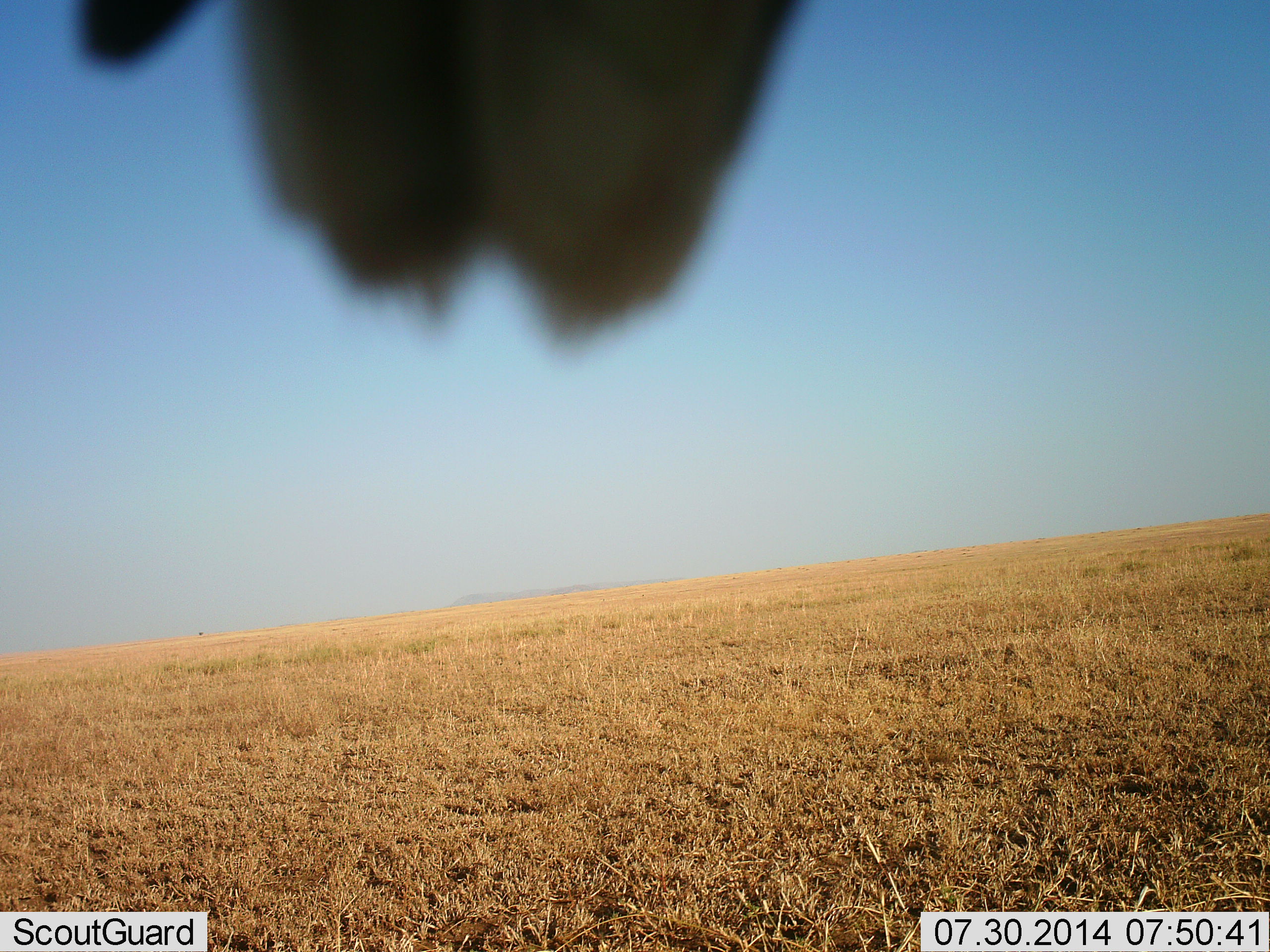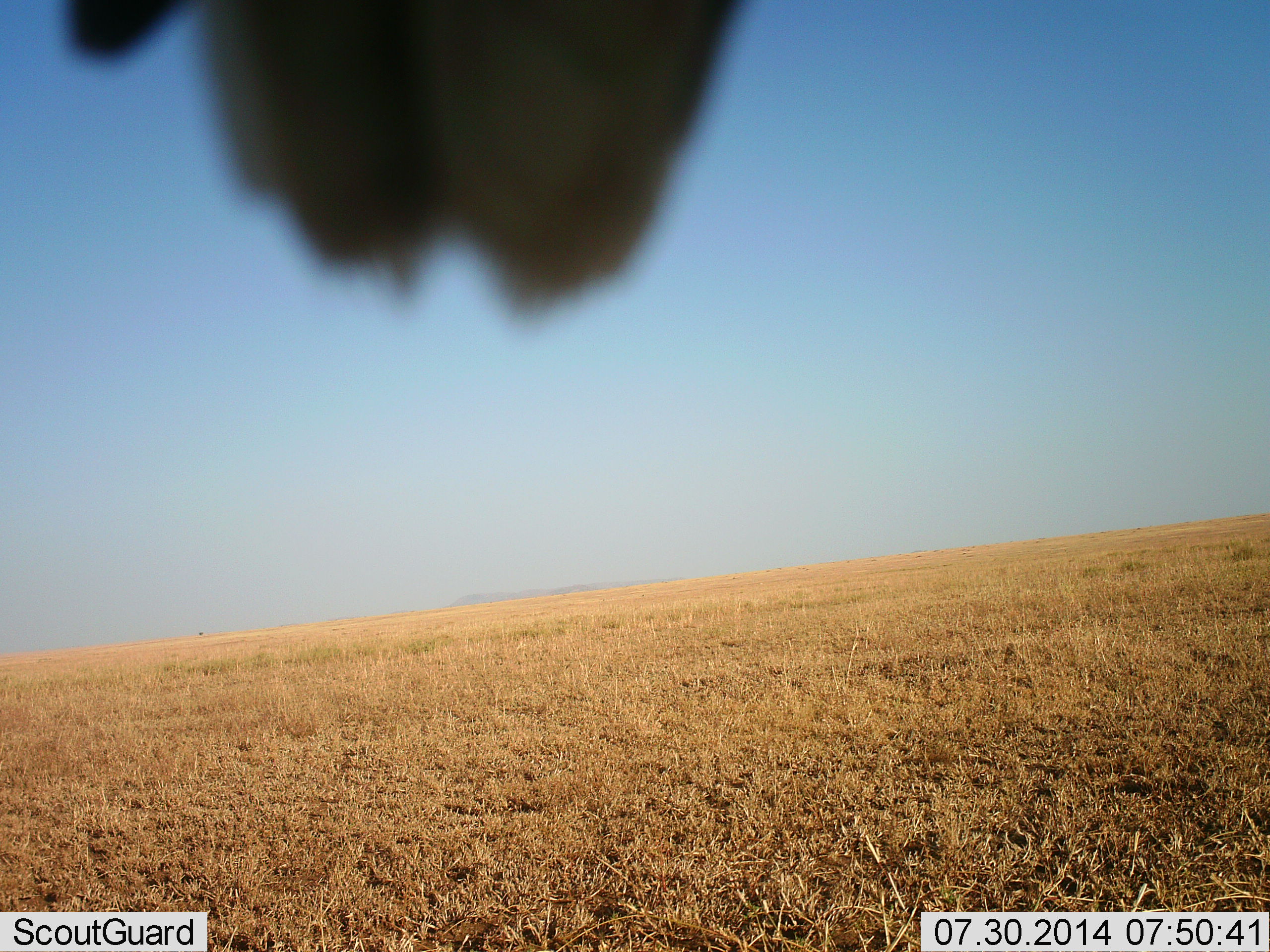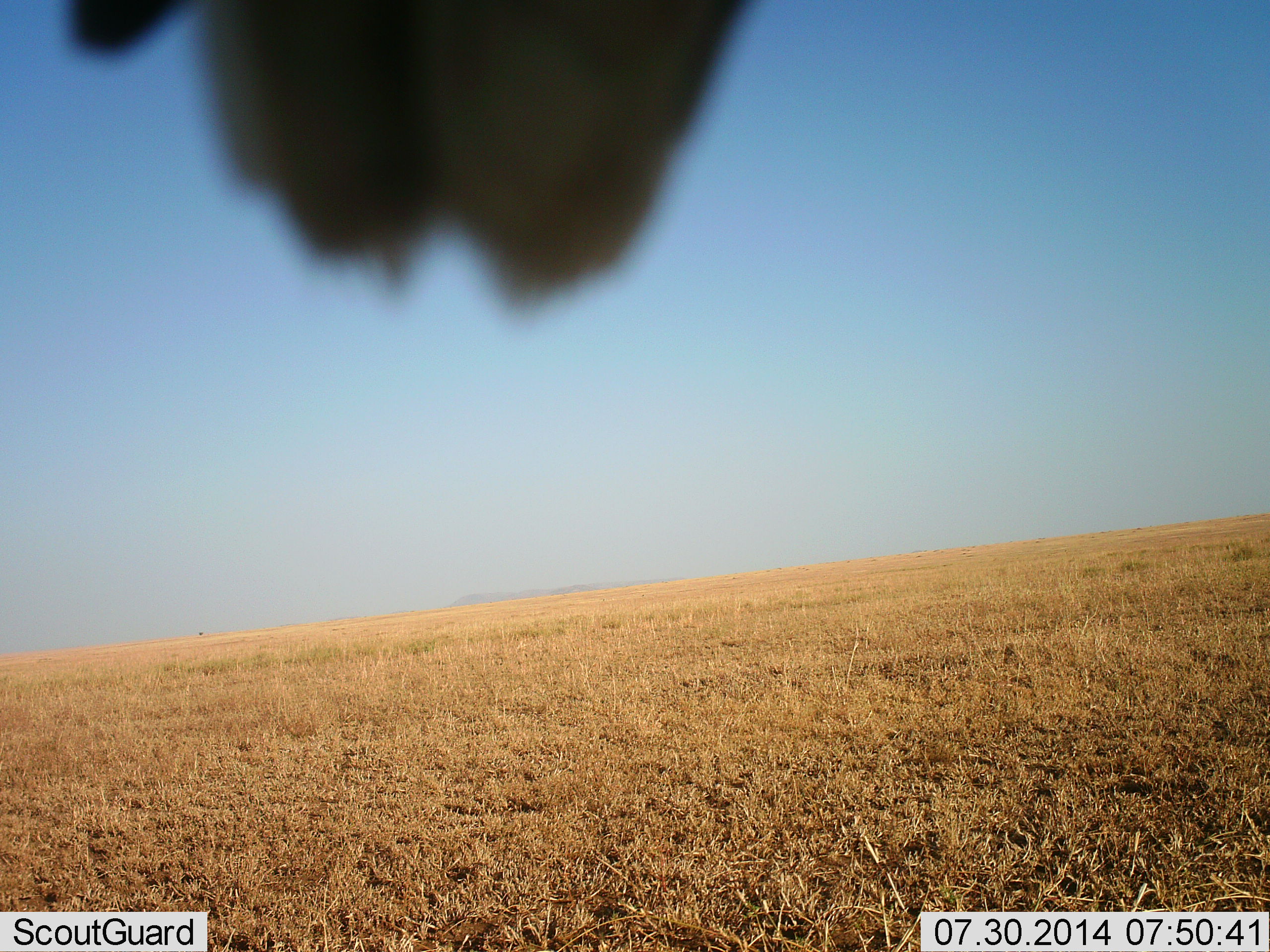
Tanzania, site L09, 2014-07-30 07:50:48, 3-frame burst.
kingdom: Animalia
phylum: Chordata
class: Aves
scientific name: Aves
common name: bird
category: otherbird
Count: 1.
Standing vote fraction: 0%.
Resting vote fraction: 100%.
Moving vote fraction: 0%.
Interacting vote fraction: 0%.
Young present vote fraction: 0%.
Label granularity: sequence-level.